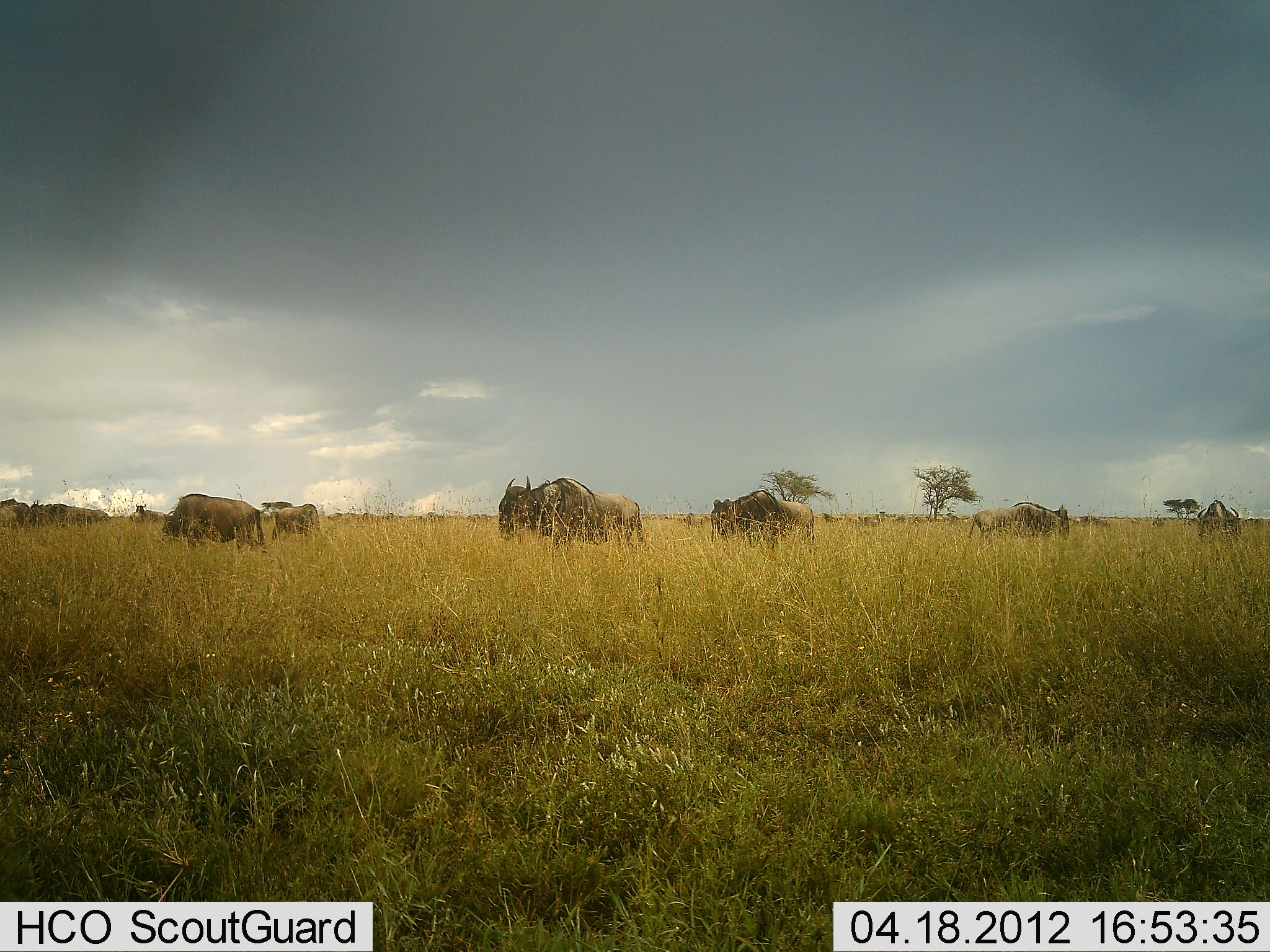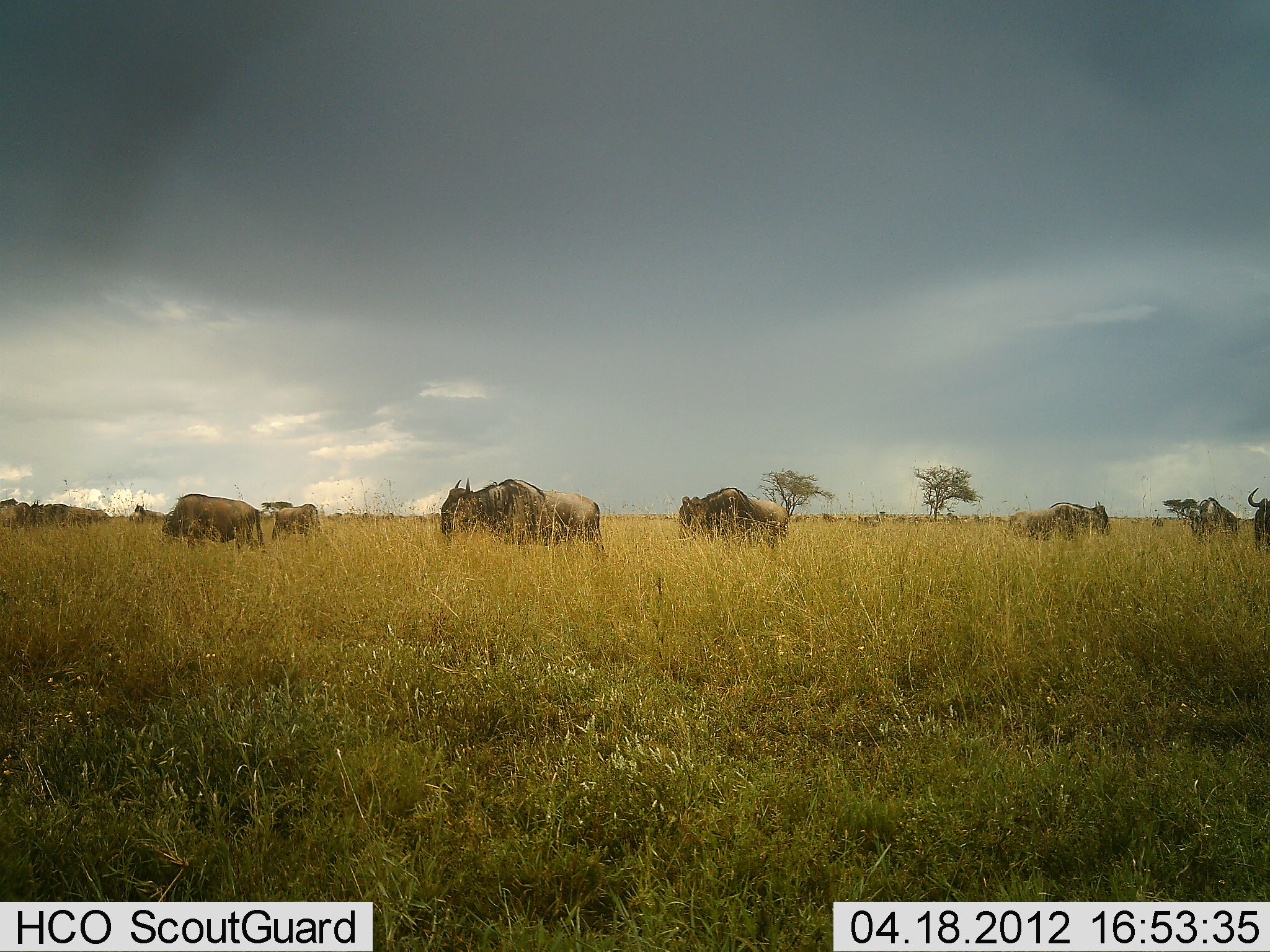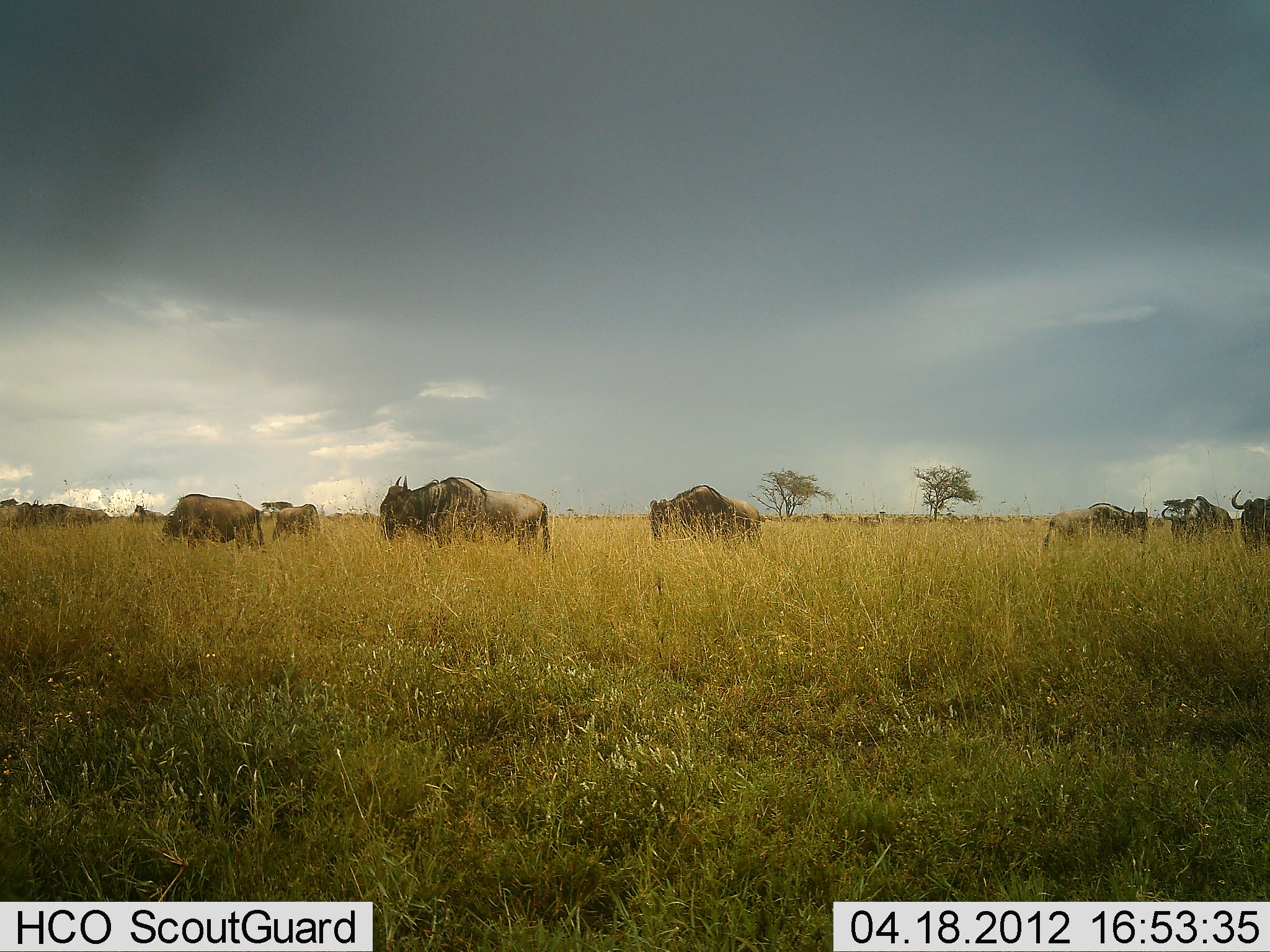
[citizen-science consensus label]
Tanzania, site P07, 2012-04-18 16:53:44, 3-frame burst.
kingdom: Animalia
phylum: Chordata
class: Mammalia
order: Artiodactyla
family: Bovidae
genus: Connochaetes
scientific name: Connochaetes taurinus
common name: blue wildebeest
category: wildebeest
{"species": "wildebeest (blue wildebeest) (Connochaetes taurinus)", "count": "9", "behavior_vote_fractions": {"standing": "50%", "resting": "0%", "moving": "88%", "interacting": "0%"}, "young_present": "0%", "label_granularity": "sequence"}